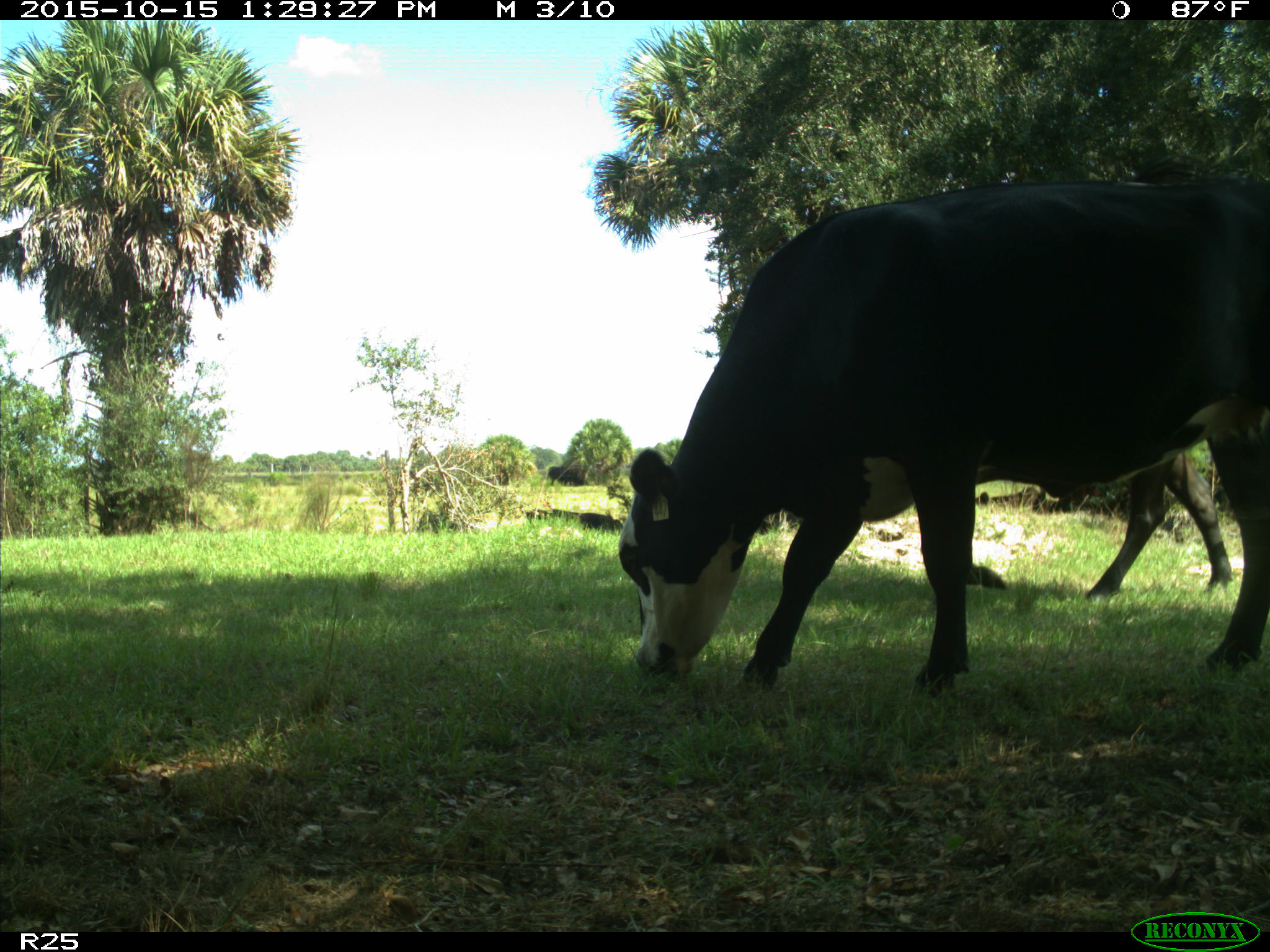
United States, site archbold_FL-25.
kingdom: Animalia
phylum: Chordata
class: Mammalia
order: Artiodactyla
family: Bovidae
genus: Bos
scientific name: Bos taurus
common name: domestic cow